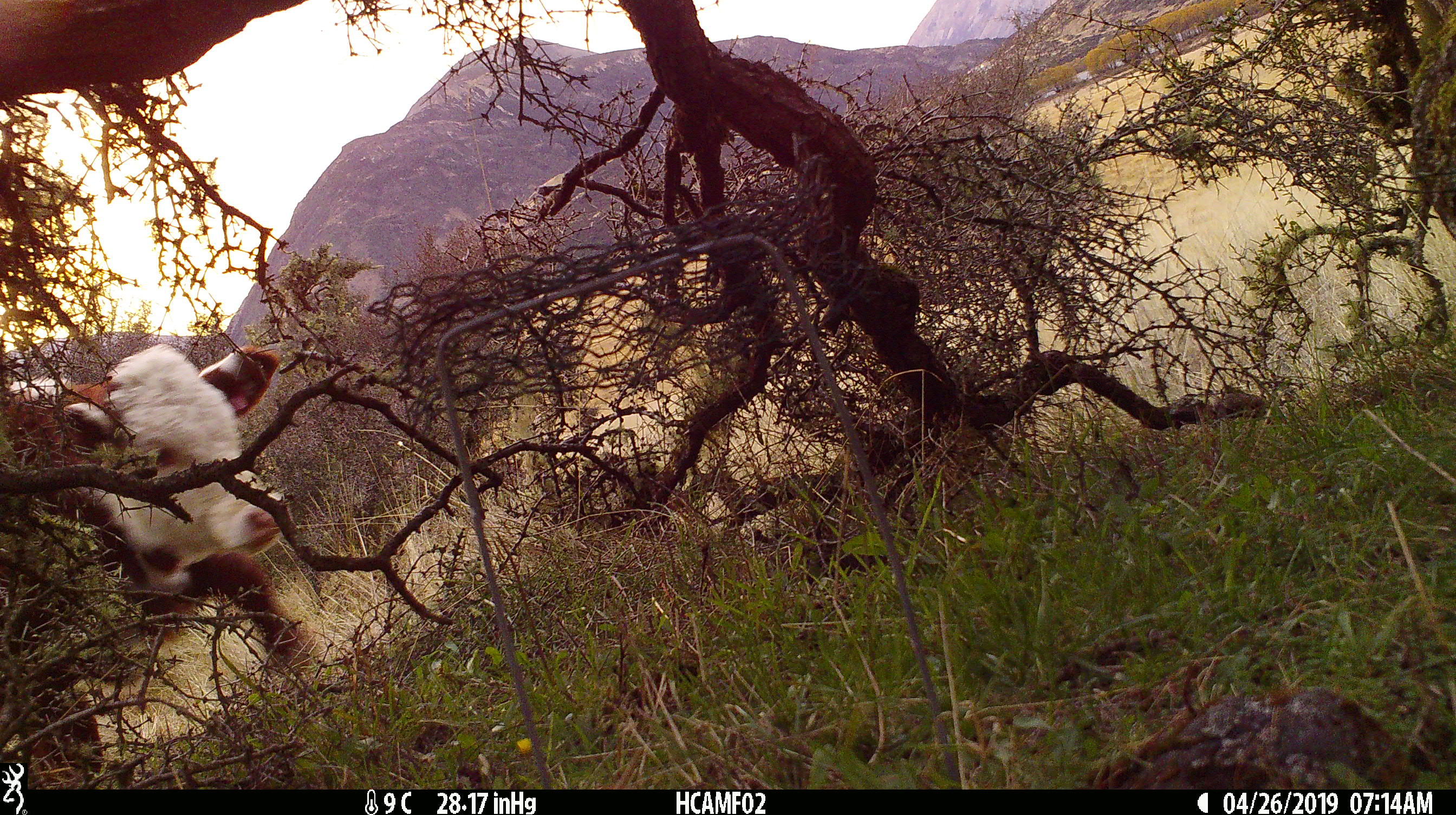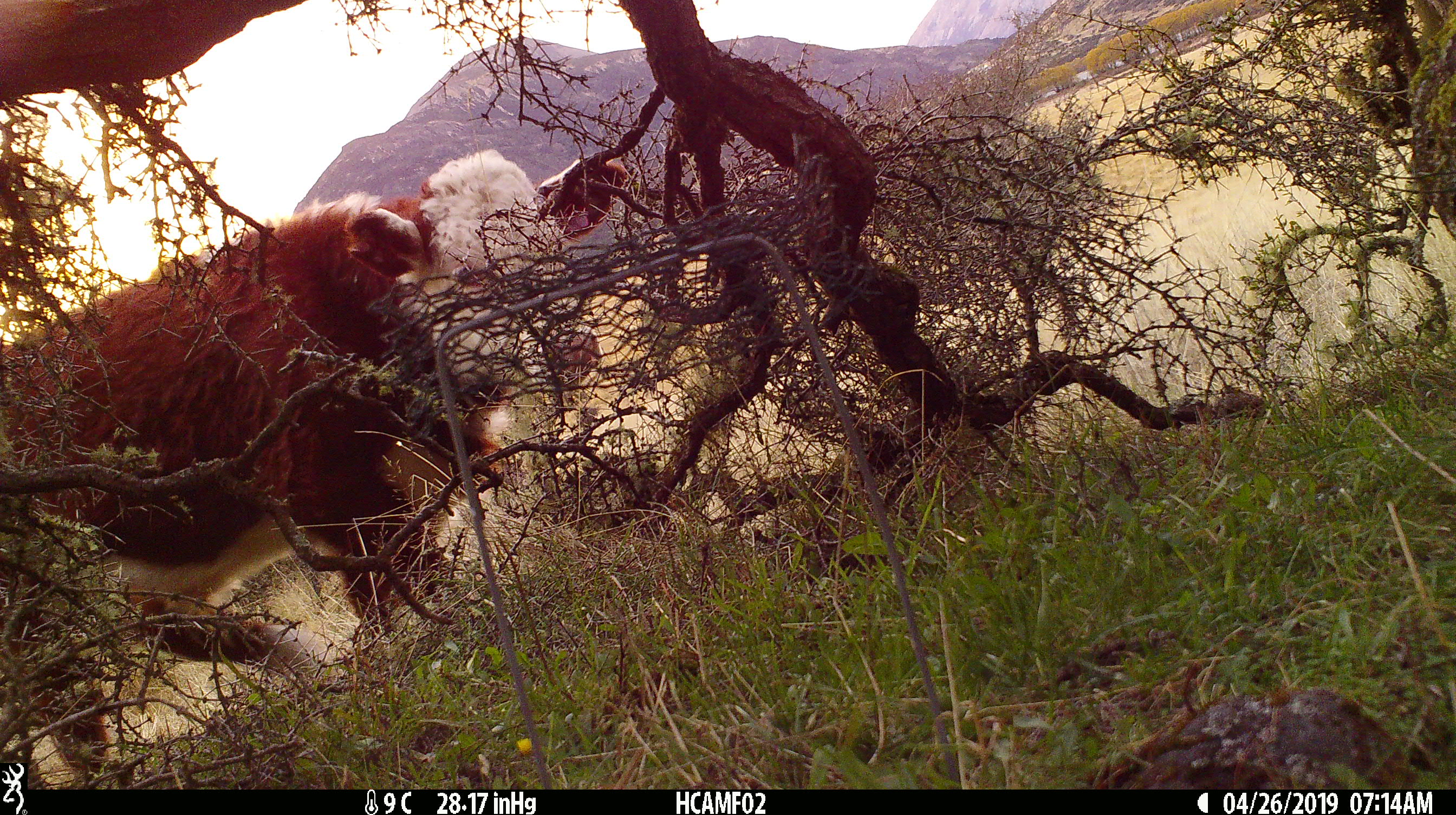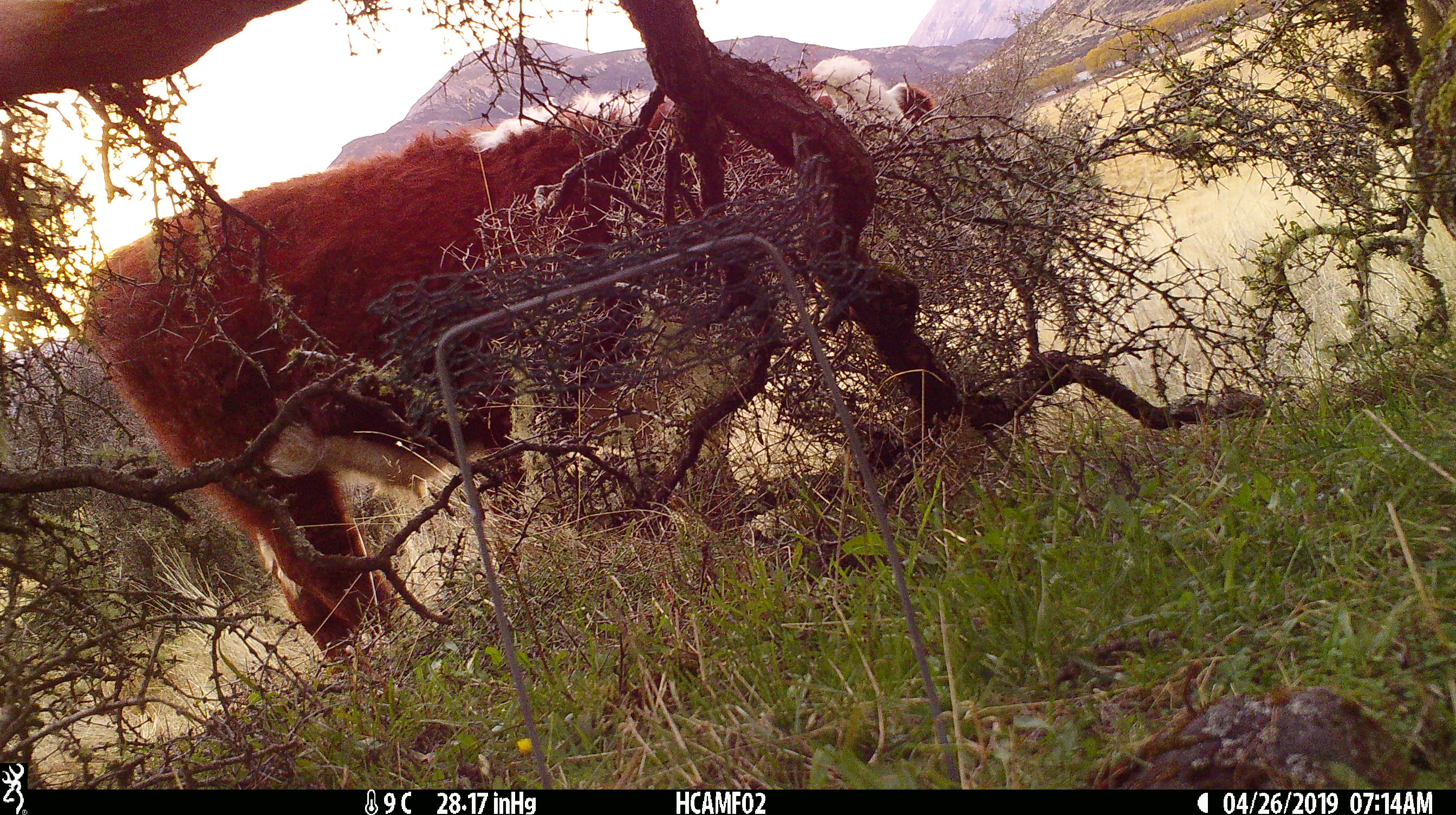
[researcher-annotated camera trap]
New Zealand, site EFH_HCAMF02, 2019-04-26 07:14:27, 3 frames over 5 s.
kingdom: Animalia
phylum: Chordata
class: Mammalia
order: Artiodactyla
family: Bovidae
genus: Bos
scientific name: Bos taurus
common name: domestic cow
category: cow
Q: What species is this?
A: Cow (domestic cow) (Bos taurus).